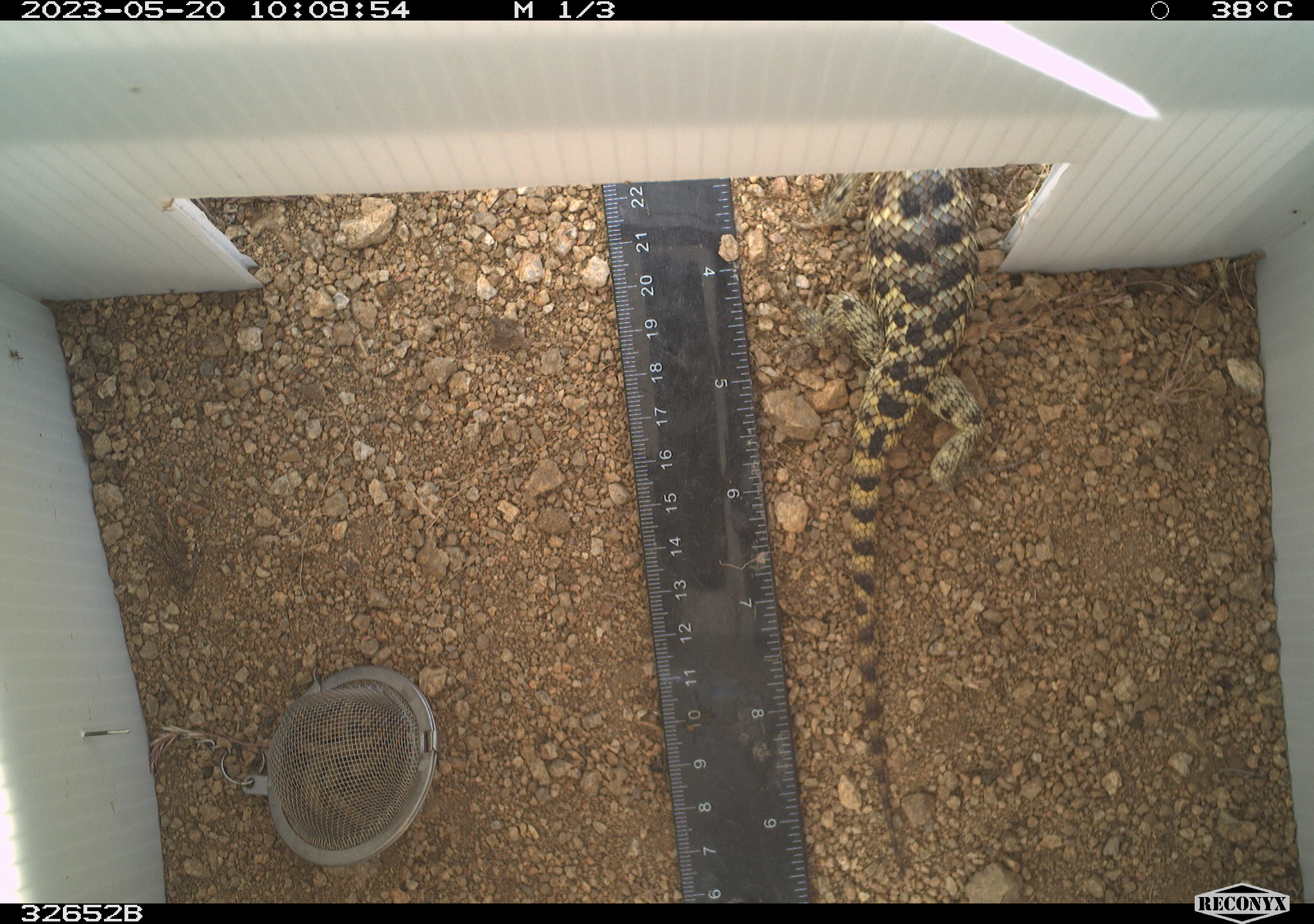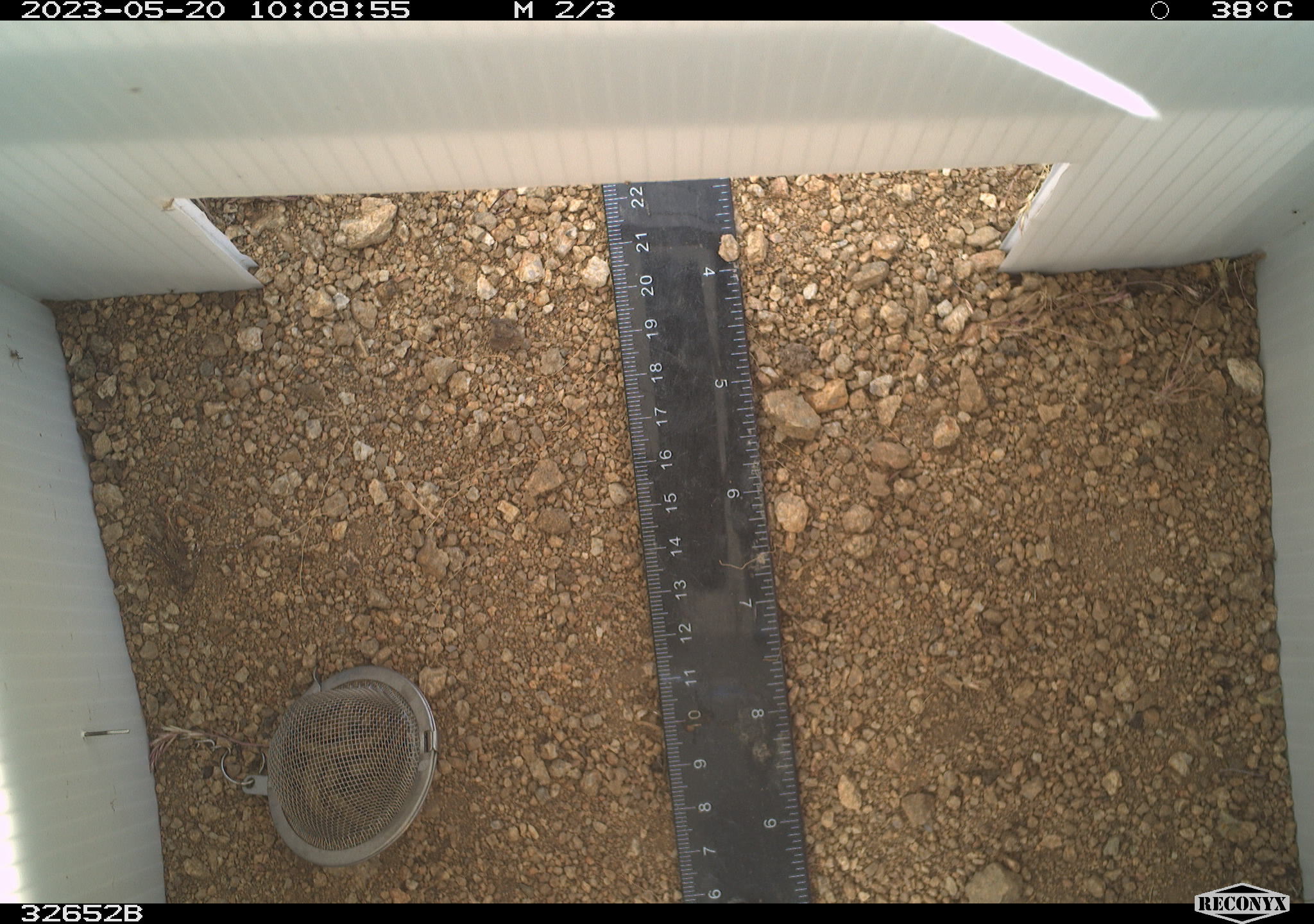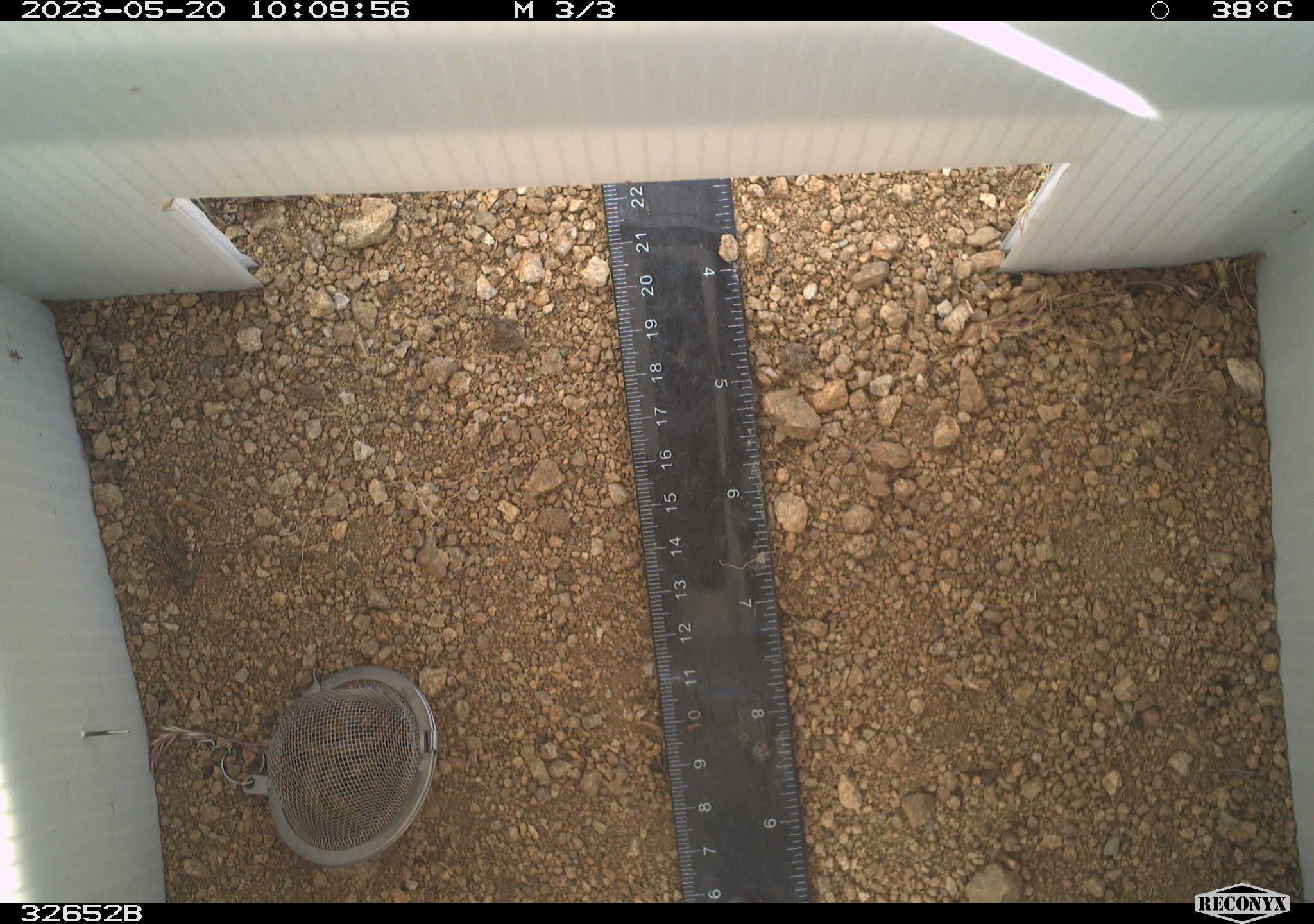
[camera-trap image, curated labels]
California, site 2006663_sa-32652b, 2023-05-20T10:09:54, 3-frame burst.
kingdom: Animalia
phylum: Chordata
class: Reptilia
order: Squamata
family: Phrynosomatidae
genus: Sceloporus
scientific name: Sceloporus uniformis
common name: yellow-backed spiny lizard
Yellow-backed spiny lizard (Sceloporus uniformis).